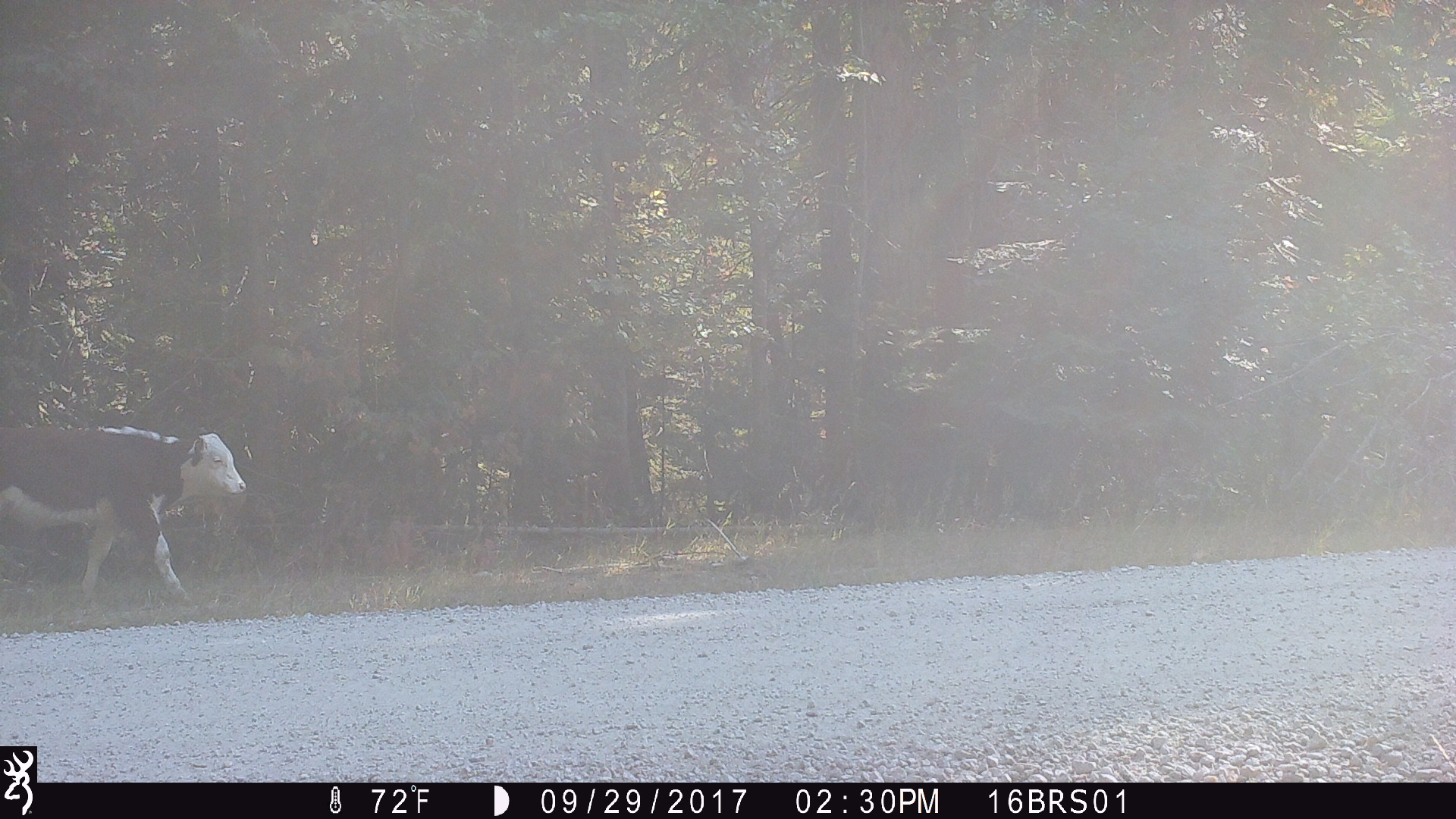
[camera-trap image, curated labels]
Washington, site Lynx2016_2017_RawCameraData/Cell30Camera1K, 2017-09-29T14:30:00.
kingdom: Animalia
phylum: Chordata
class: Mammalia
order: Artiodactyla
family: Bovidae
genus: Bos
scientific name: Bos taurus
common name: domestic cattle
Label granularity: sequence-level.